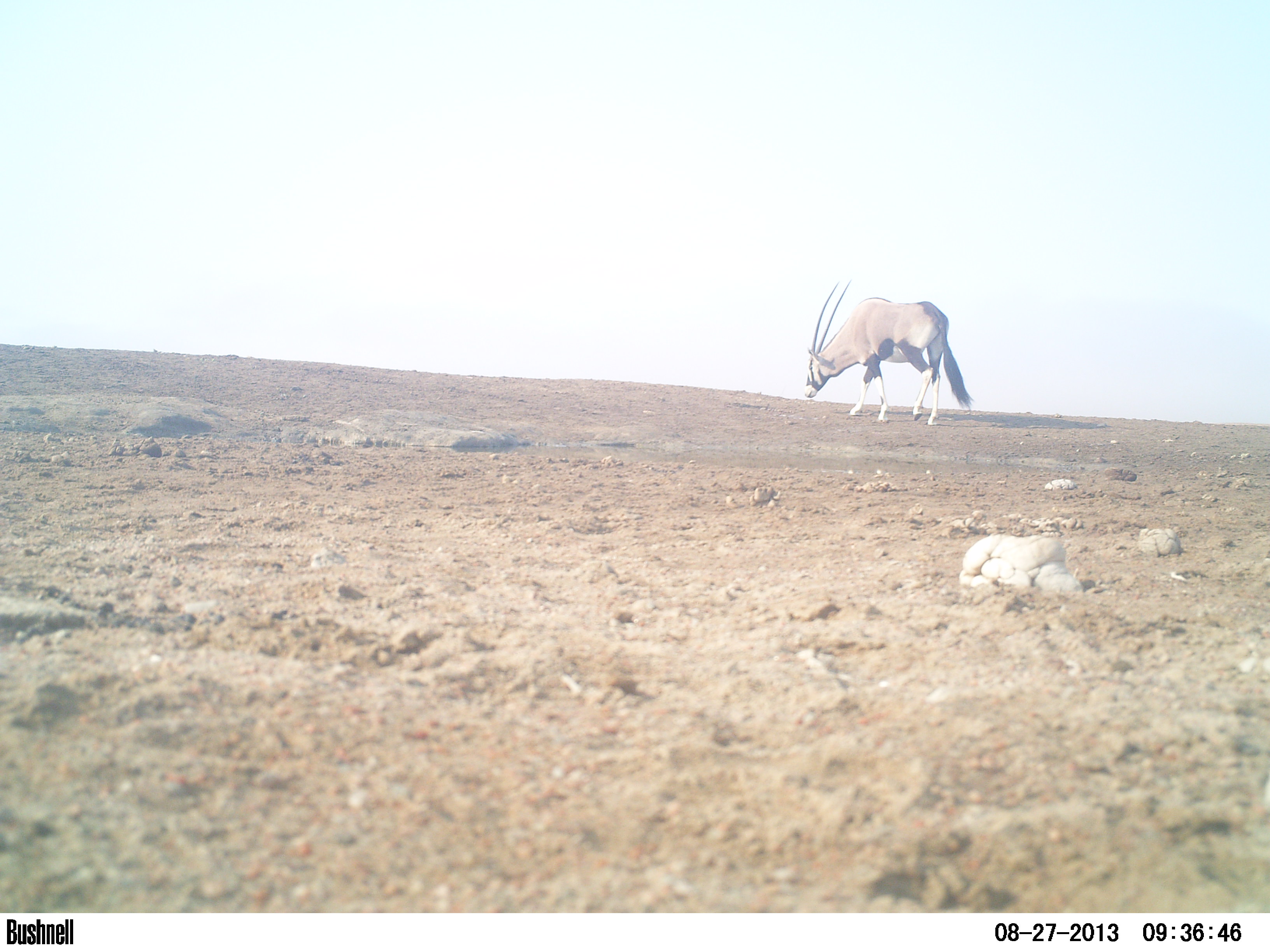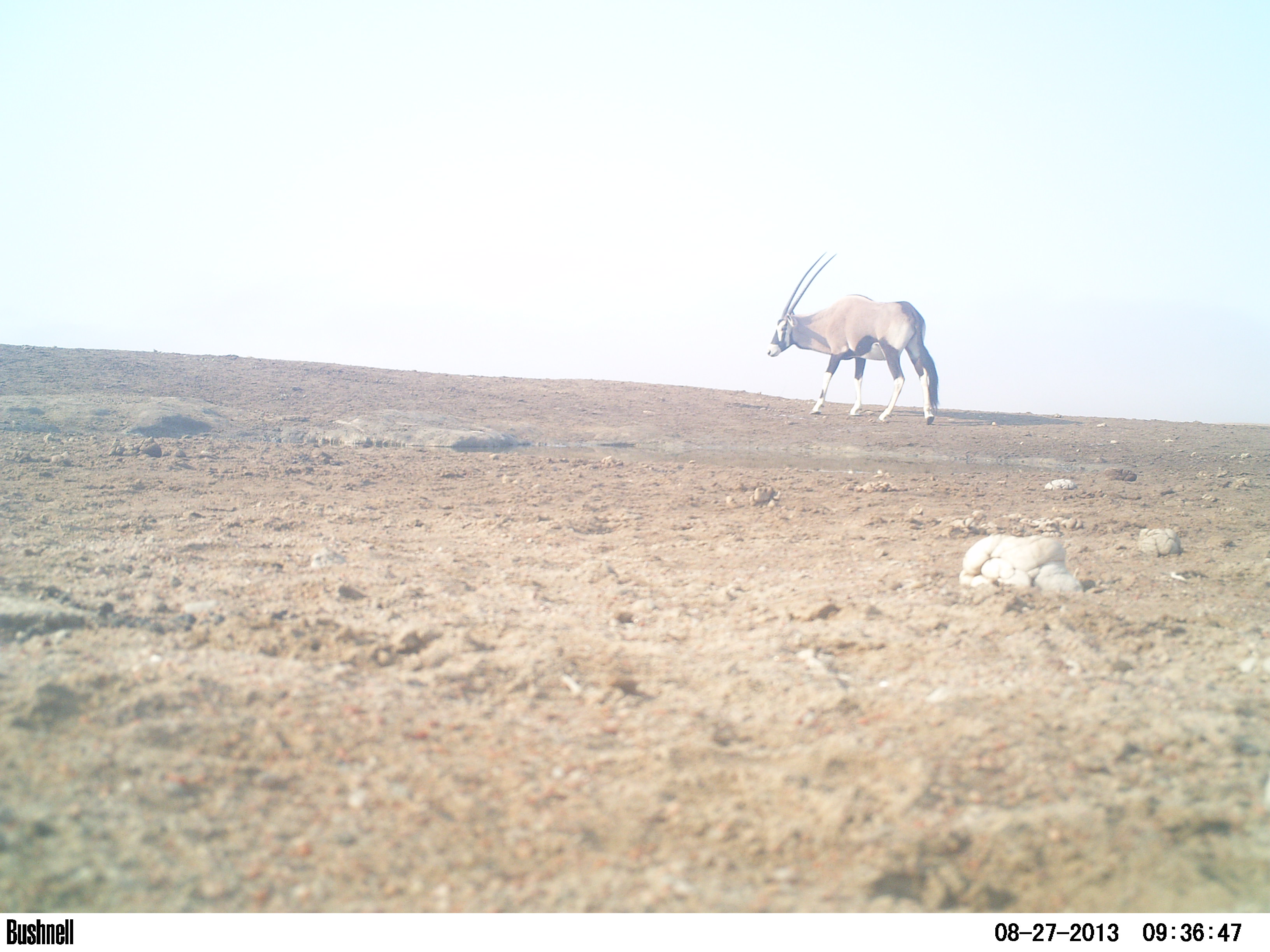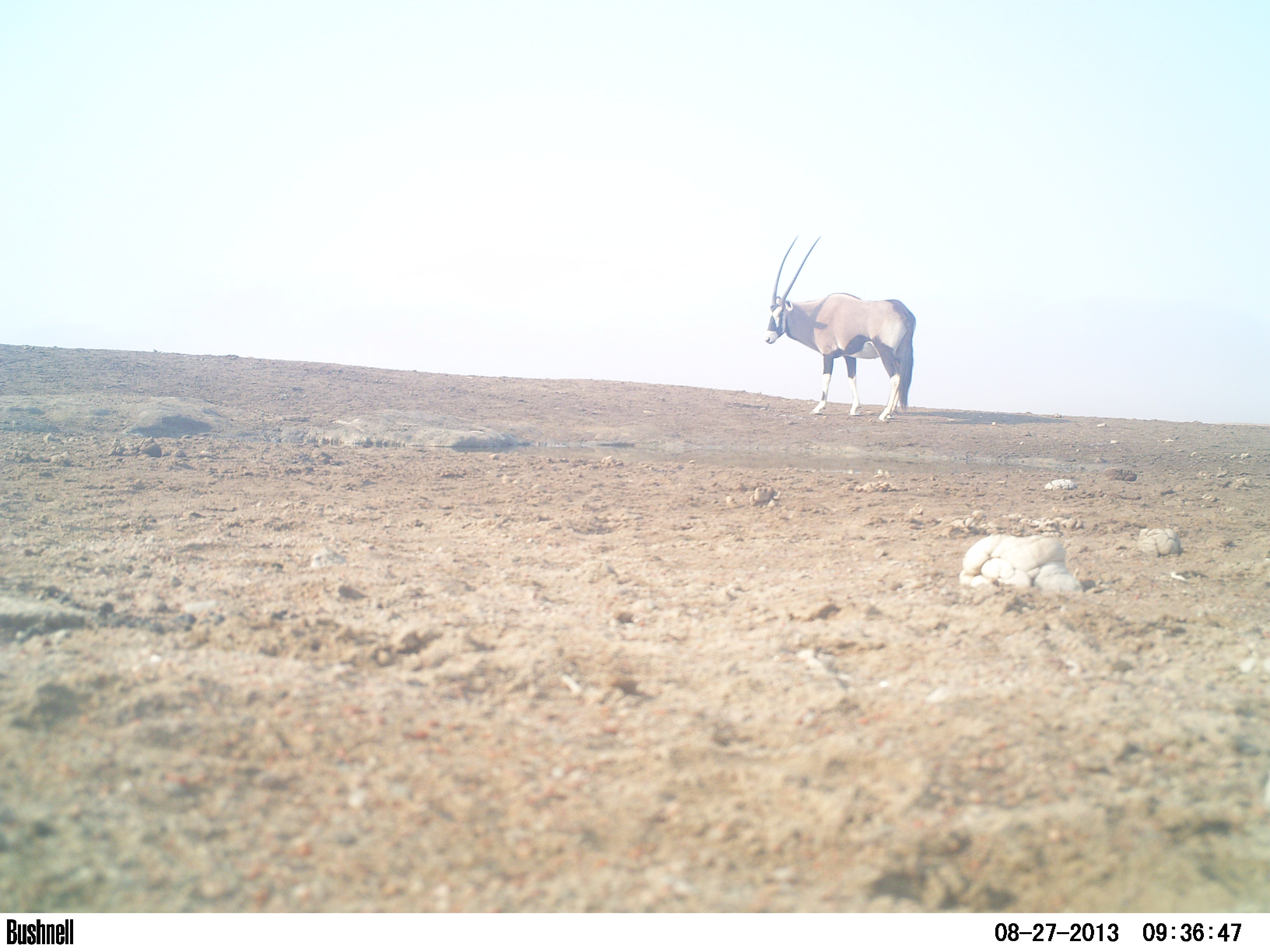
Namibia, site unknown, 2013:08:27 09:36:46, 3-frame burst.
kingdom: Animalia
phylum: Chordata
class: Mammalia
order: Artiodactyla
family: Bovidae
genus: Oryx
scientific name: Oryx gazella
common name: gemsbok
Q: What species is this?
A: Oryx gazella (gemsbok).